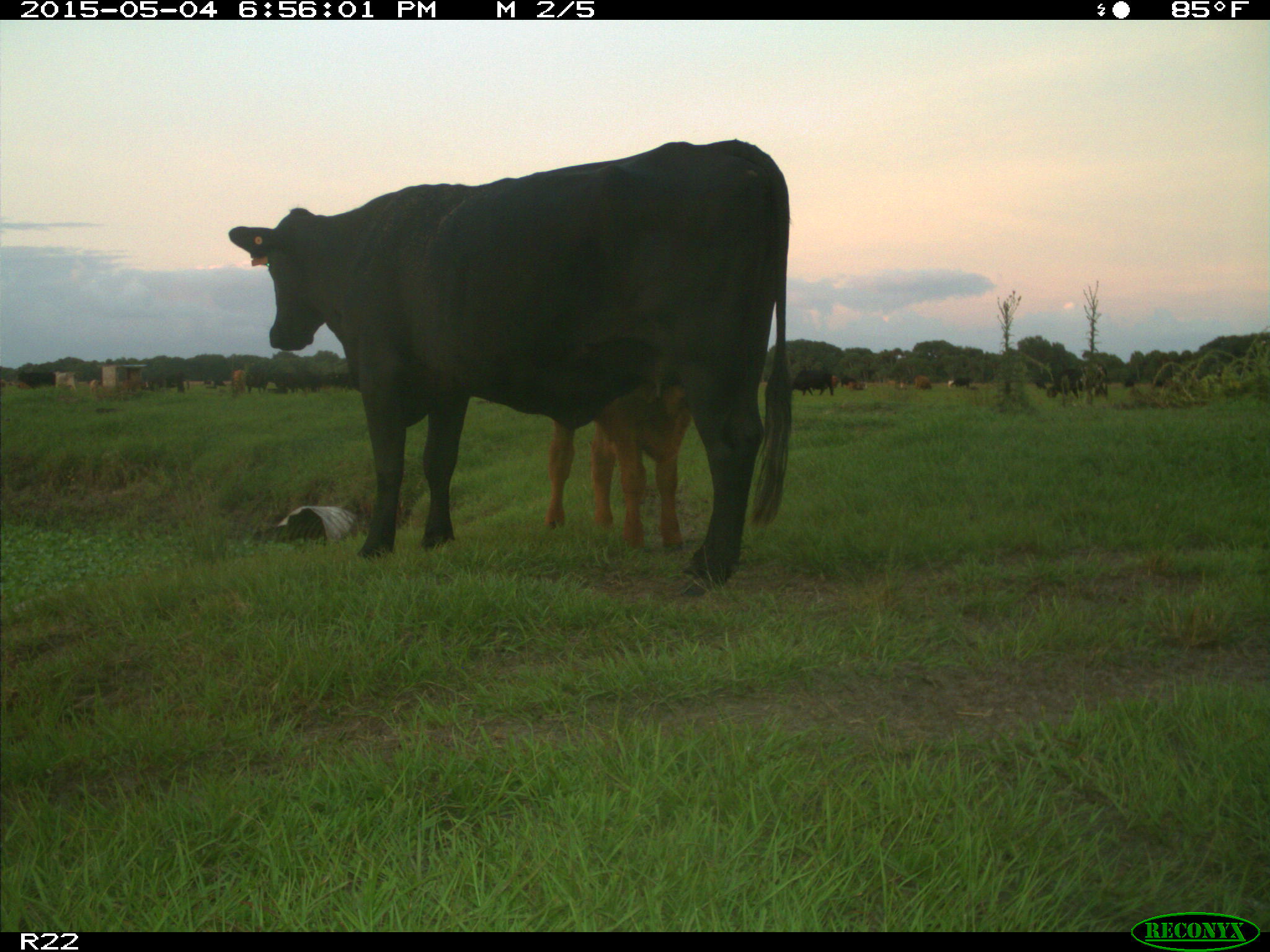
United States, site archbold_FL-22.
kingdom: Animalia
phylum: Chordata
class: Mammalia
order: Artiodactyla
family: Bovidae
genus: Bos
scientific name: Bos taurus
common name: domestic cow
Bos taurus (domestic cow).